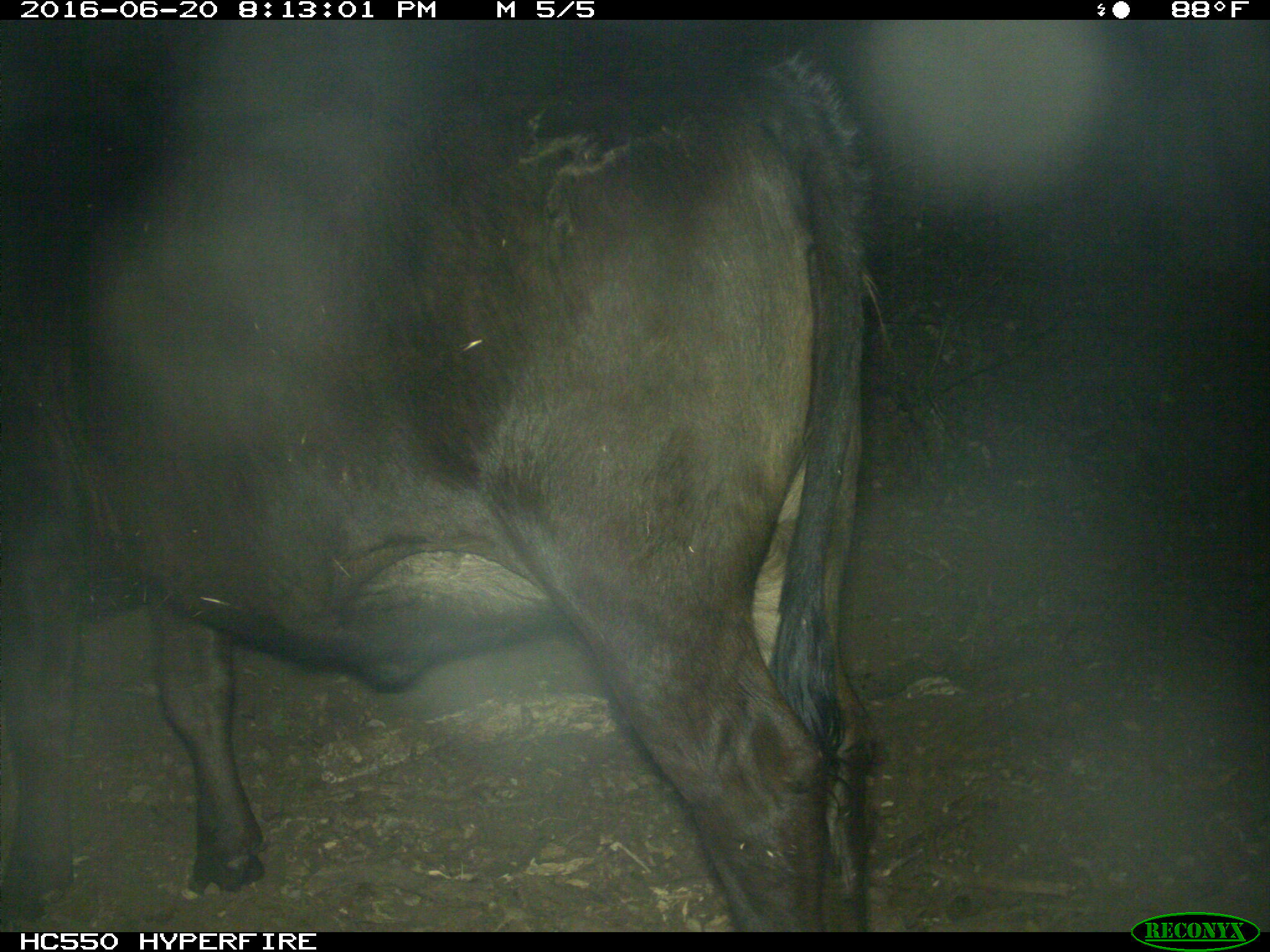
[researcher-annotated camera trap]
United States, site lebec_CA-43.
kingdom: Animalia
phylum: Chordata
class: Mammalia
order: Artiodactyla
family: Bovidae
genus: Bos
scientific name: Bos taurus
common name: domestic cow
Bos taurus (domestic cow).